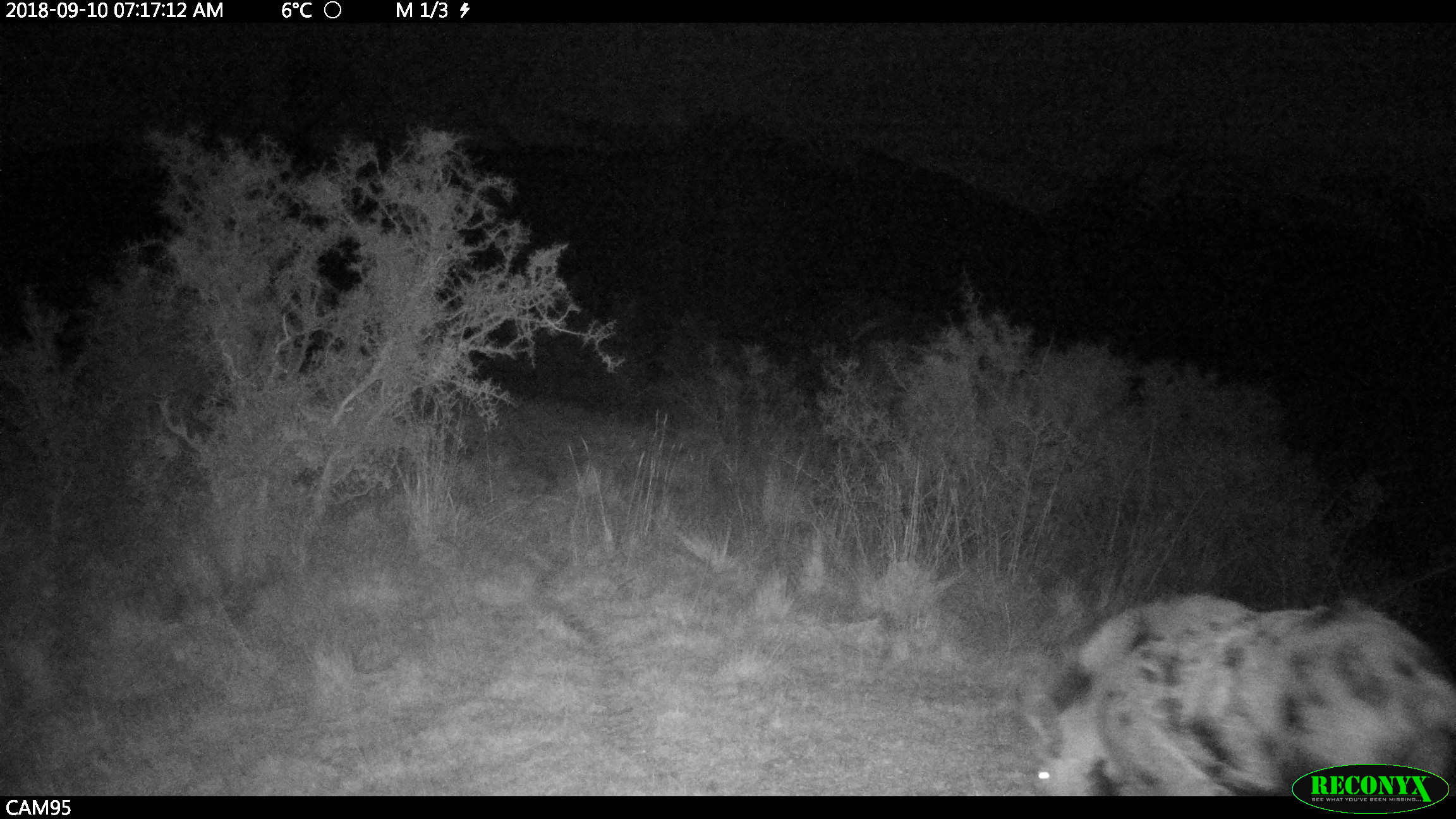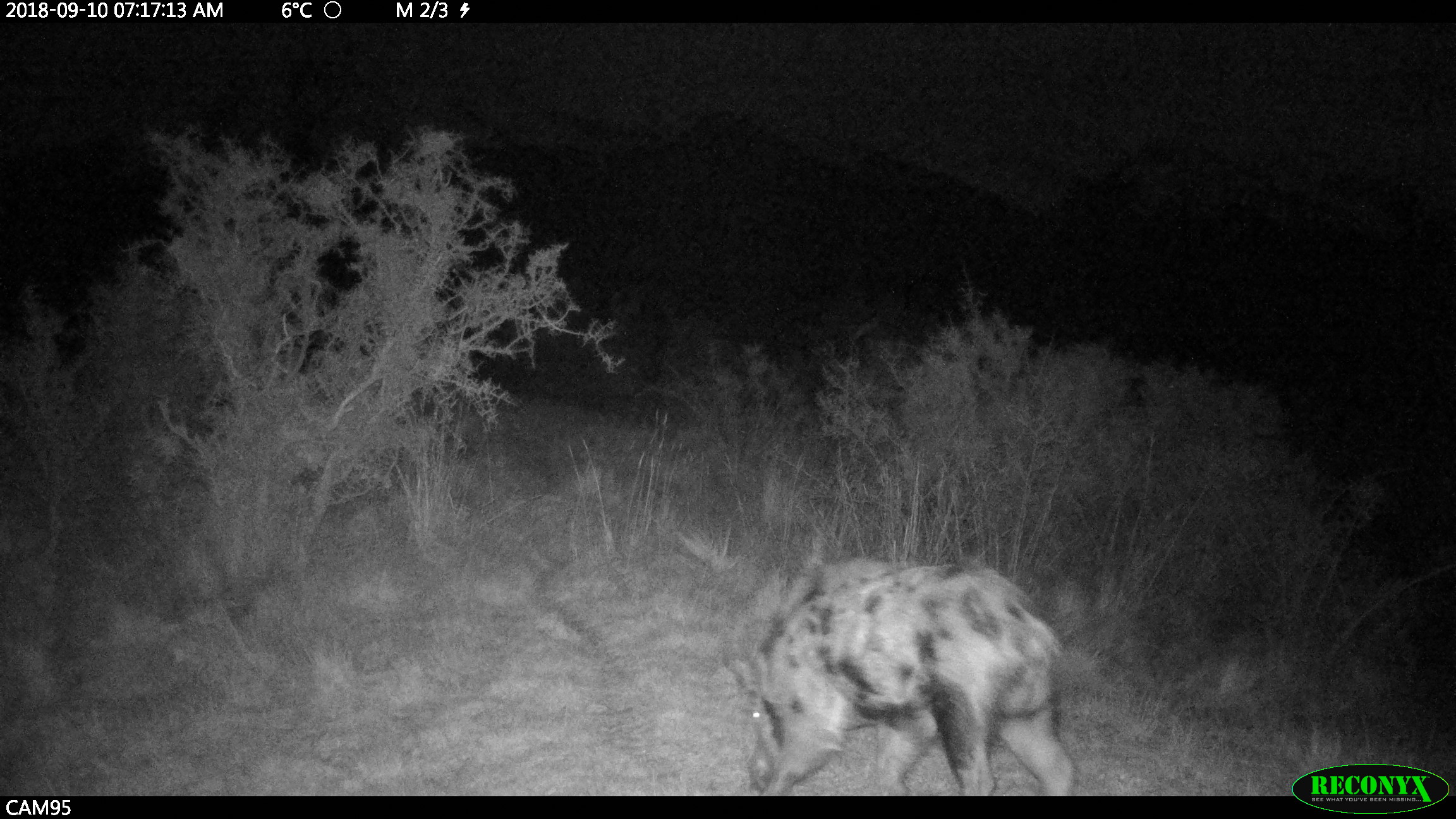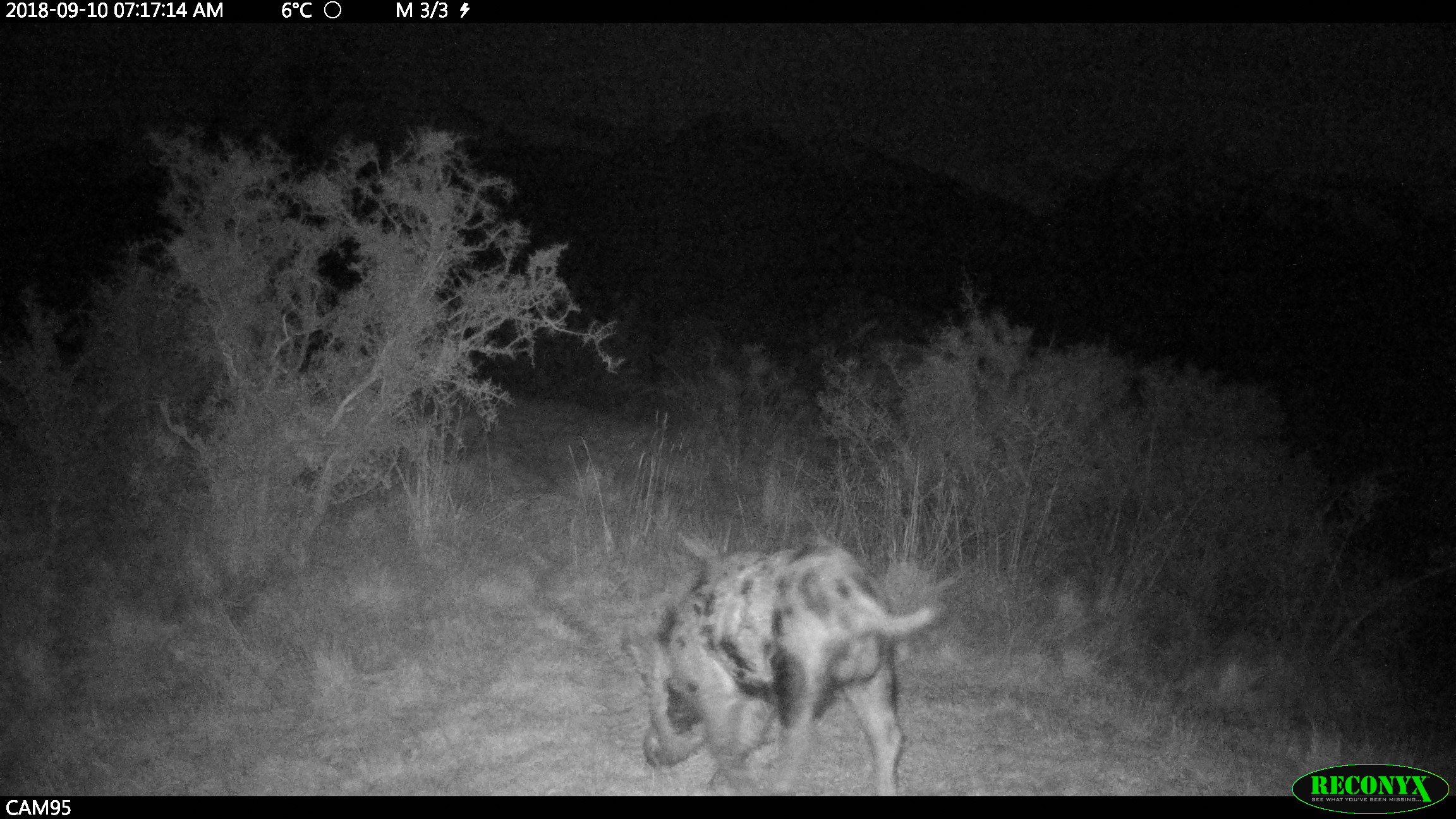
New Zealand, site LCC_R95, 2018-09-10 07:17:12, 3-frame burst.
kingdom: Animalia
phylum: Chordata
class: Mammalia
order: Artiodactyla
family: Suidae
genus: Sus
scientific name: Sus scrofa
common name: pig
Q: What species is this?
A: Pig (Sus scrofa).